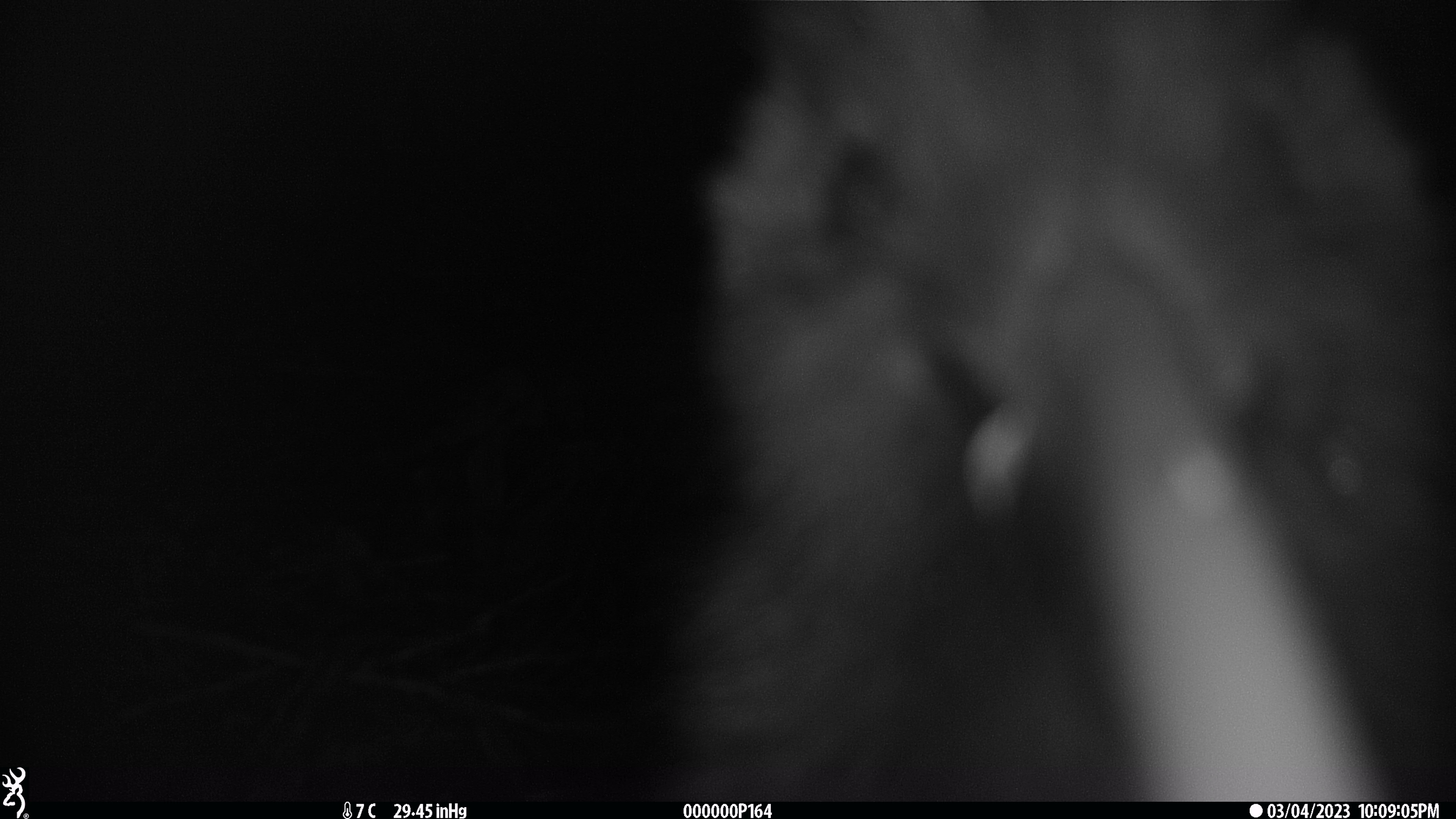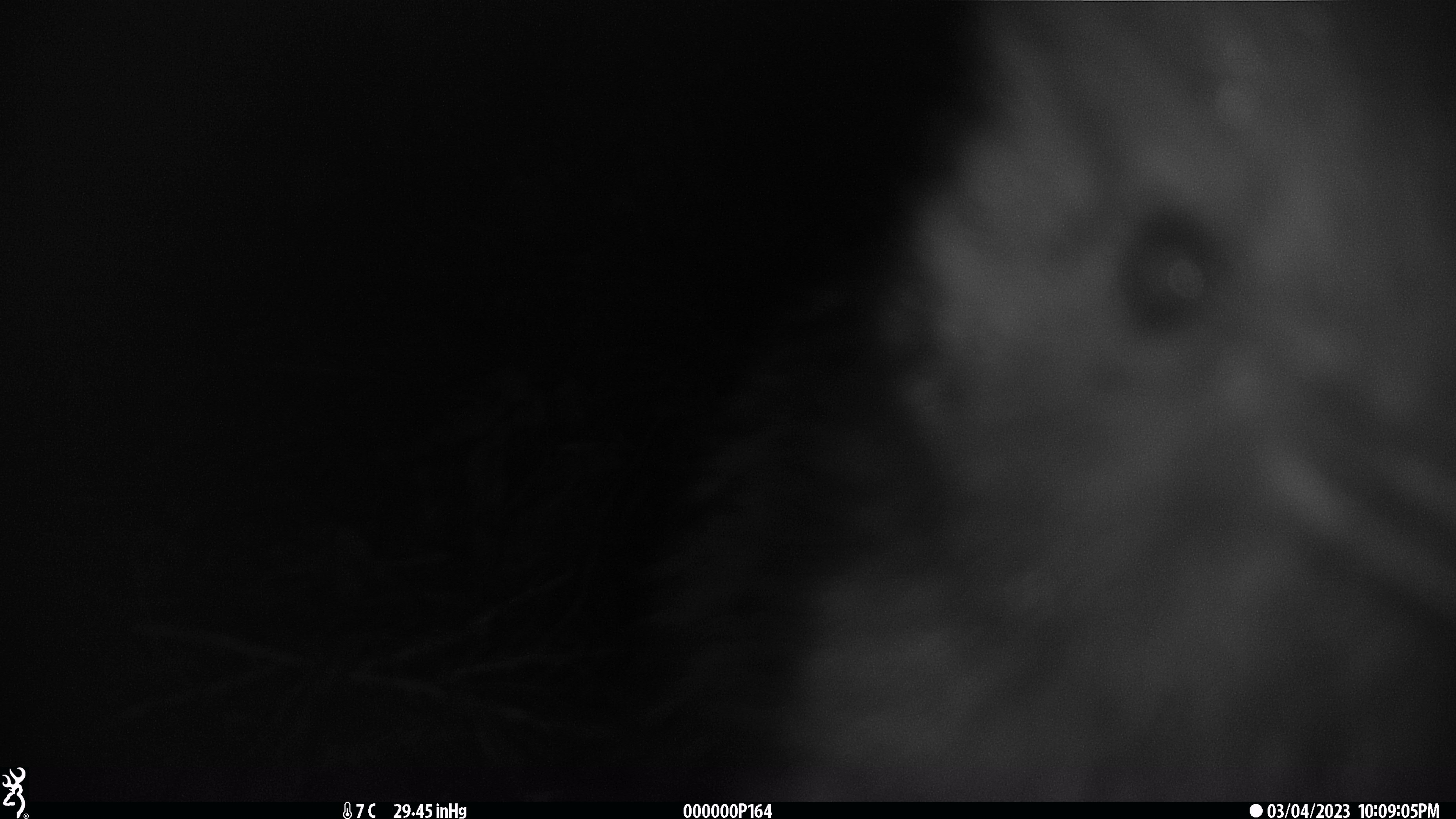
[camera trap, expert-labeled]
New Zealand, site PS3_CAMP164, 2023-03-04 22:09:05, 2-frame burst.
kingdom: Animalia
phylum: Chordata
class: Aves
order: Apterygiformes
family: Apterygidae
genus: Apteryx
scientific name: Apteryx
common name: kiwi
Kiwi (Apteryx).